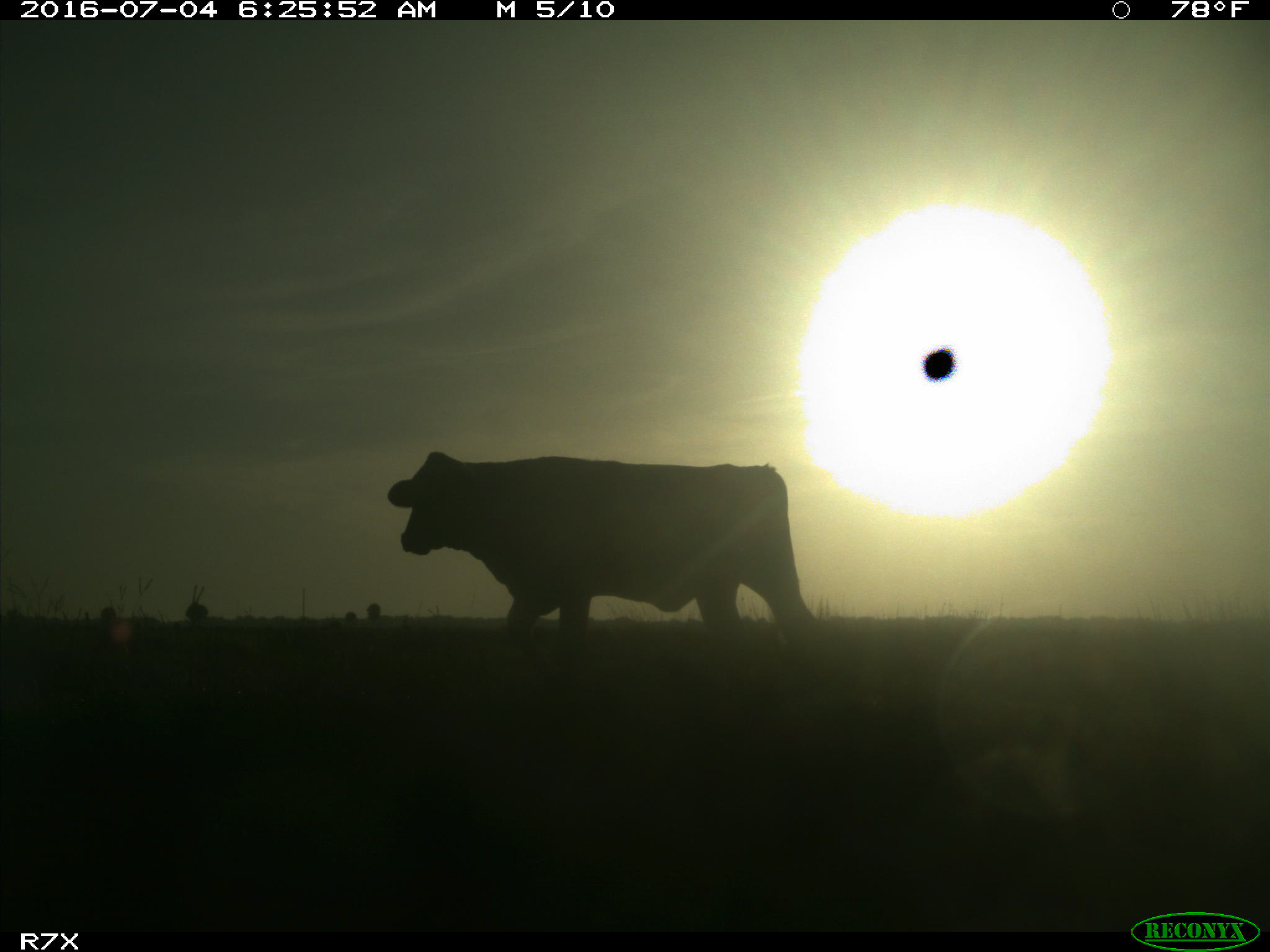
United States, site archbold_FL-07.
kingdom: Animalia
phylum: Chordata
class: Mammalia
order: Artiodactyla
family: Bovidae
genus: Bos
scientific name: Bos taurus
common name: domestic cow